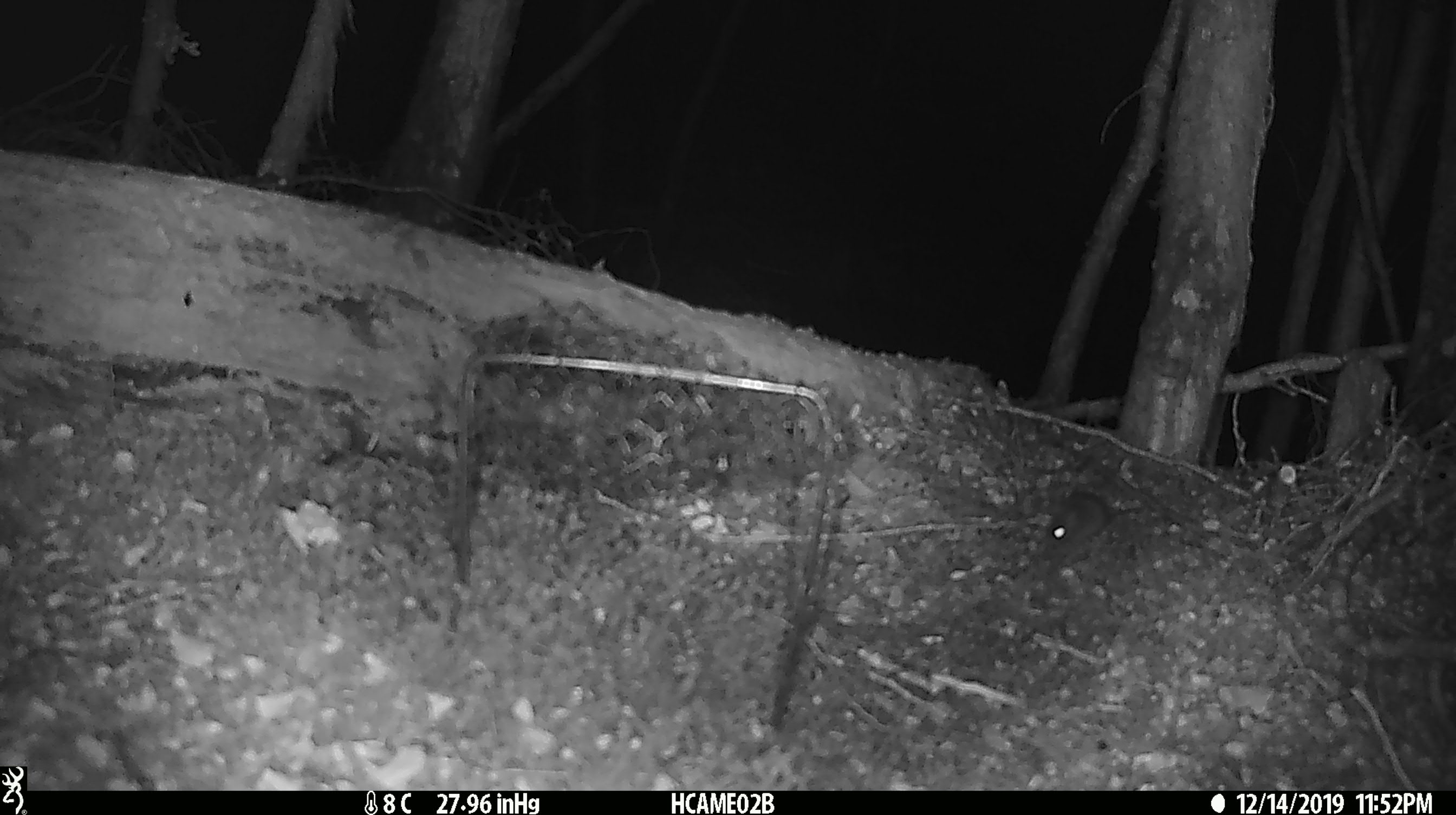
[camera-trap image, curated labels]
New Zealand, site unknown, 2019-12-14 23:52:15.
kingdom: Animalia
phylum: Chordata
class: Mammalia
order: Rodentia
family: Muridae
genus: Mus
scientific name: Mus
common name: mouse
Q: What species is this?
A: Mouse (Mus).